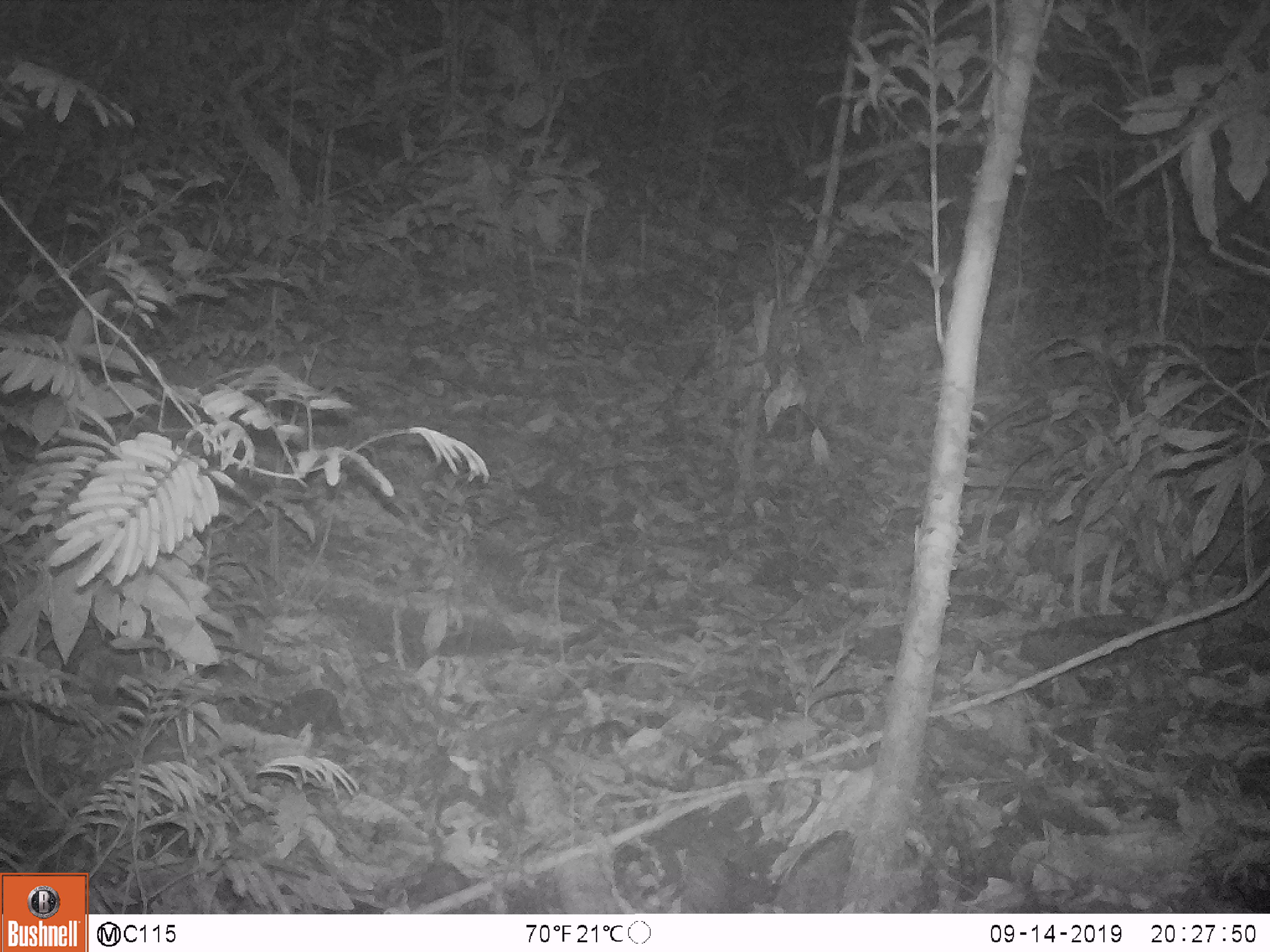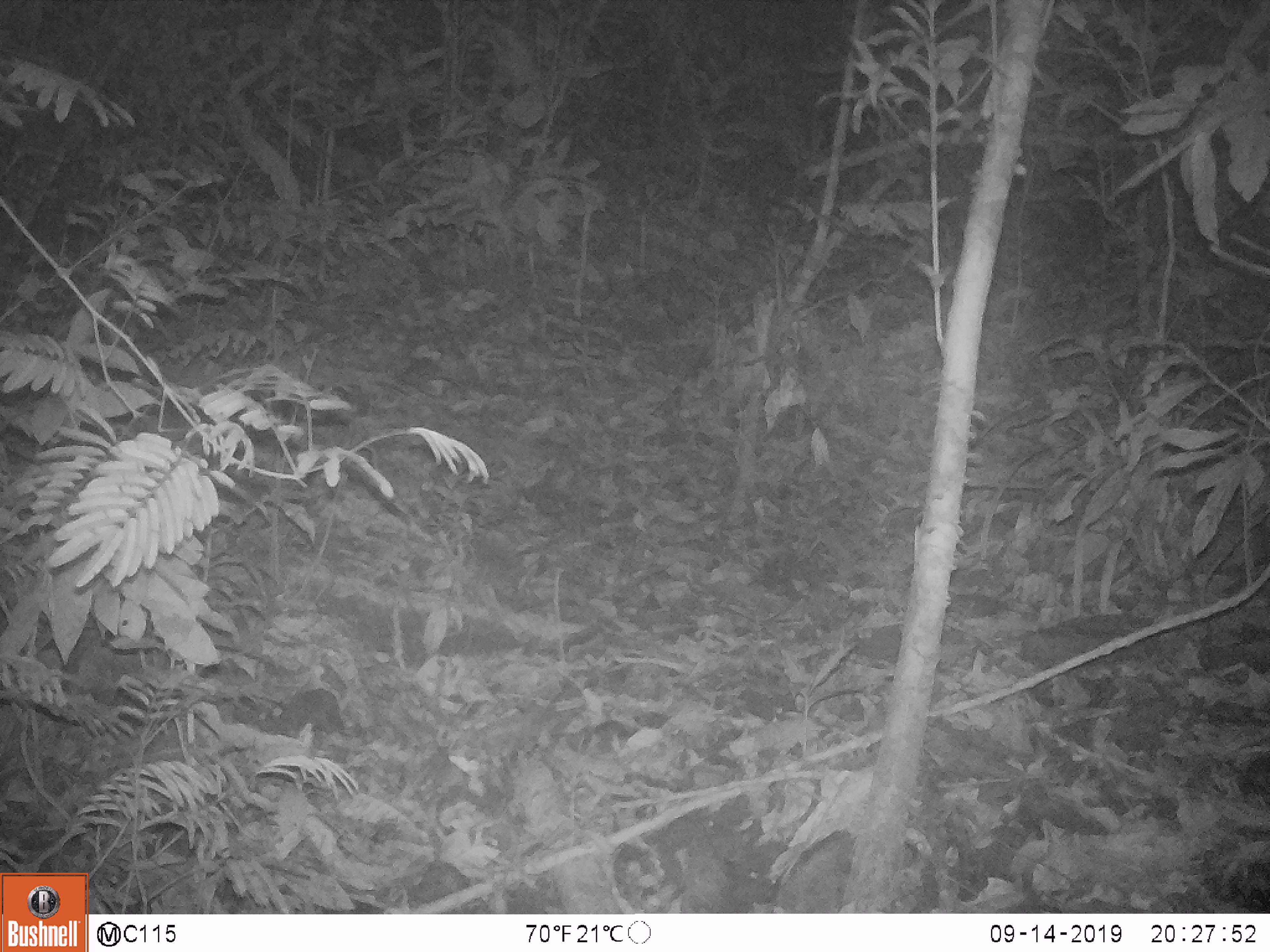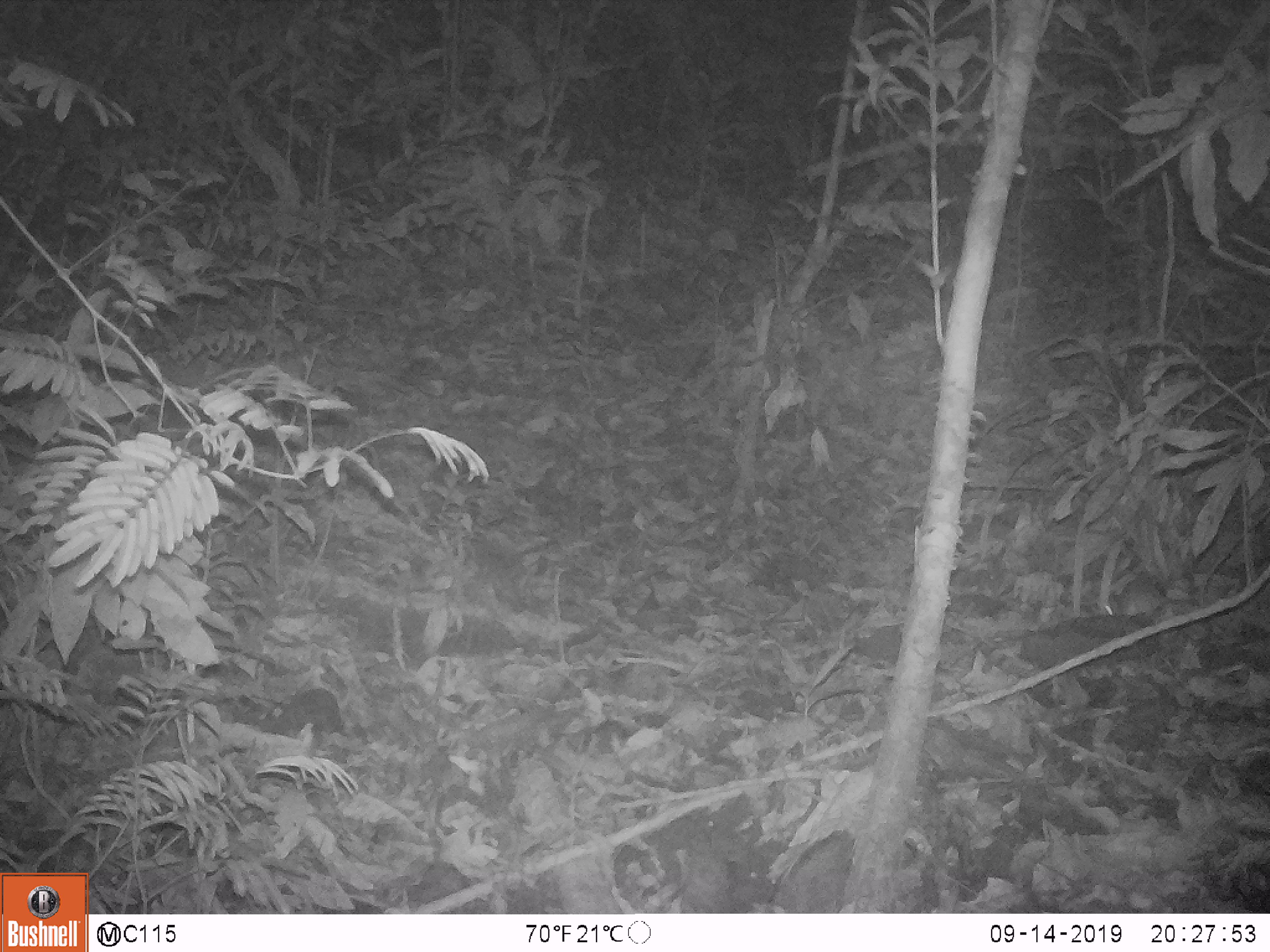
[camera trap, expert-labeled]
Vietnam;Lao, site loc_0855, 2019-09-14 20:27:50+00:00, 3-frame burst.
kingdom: Animalia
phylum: Chordata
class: Mammalia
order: Rodentia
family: Muridae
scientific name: Muridae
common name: old-world mice and rats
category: unidentified murid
Unidentified murid (old-world mice and rats) (Muridae). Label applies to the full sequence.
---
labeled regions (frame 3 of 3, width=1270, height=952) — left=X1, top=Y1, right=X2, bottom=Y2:
unidentified murid: left=1103, top=577, right=1196, bottom=617